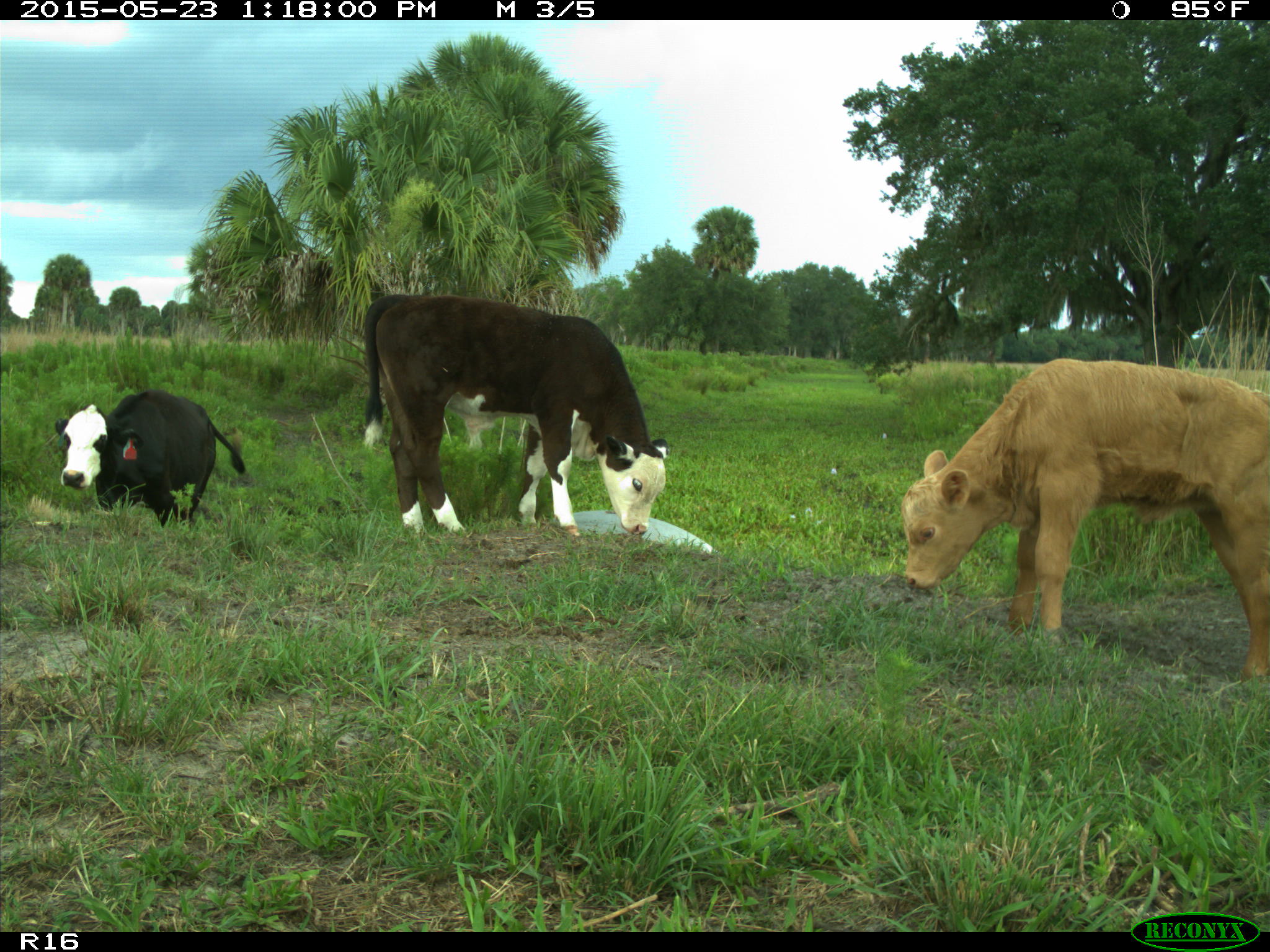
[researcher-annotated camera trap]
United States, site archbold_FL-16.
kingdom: Animalia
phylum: Chordata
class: Mammalia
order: Artiodactyla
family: Bovidae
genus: Bos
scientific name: Bos taurus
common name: domestic cow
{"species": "Bos taurus (domestic cow)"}